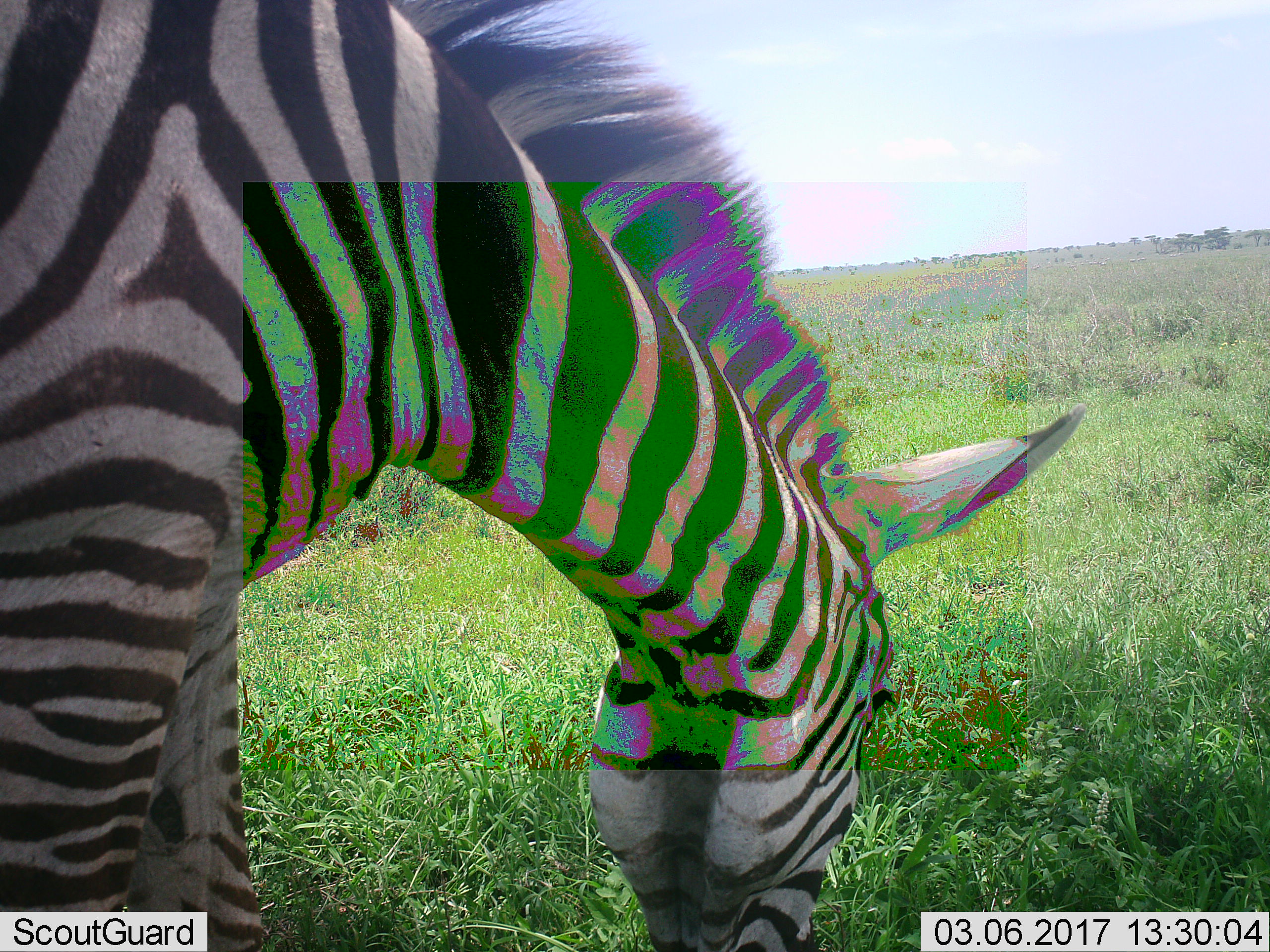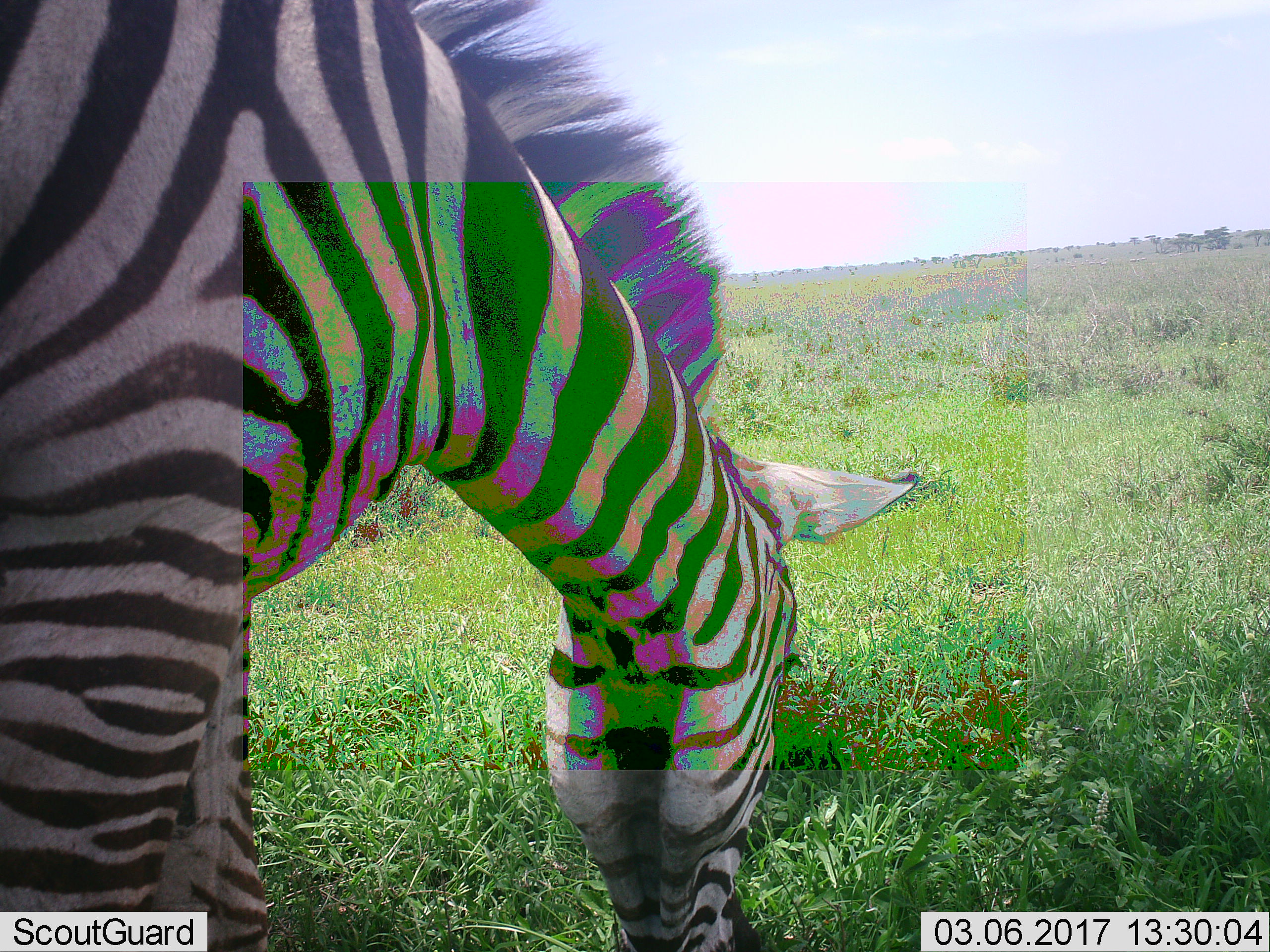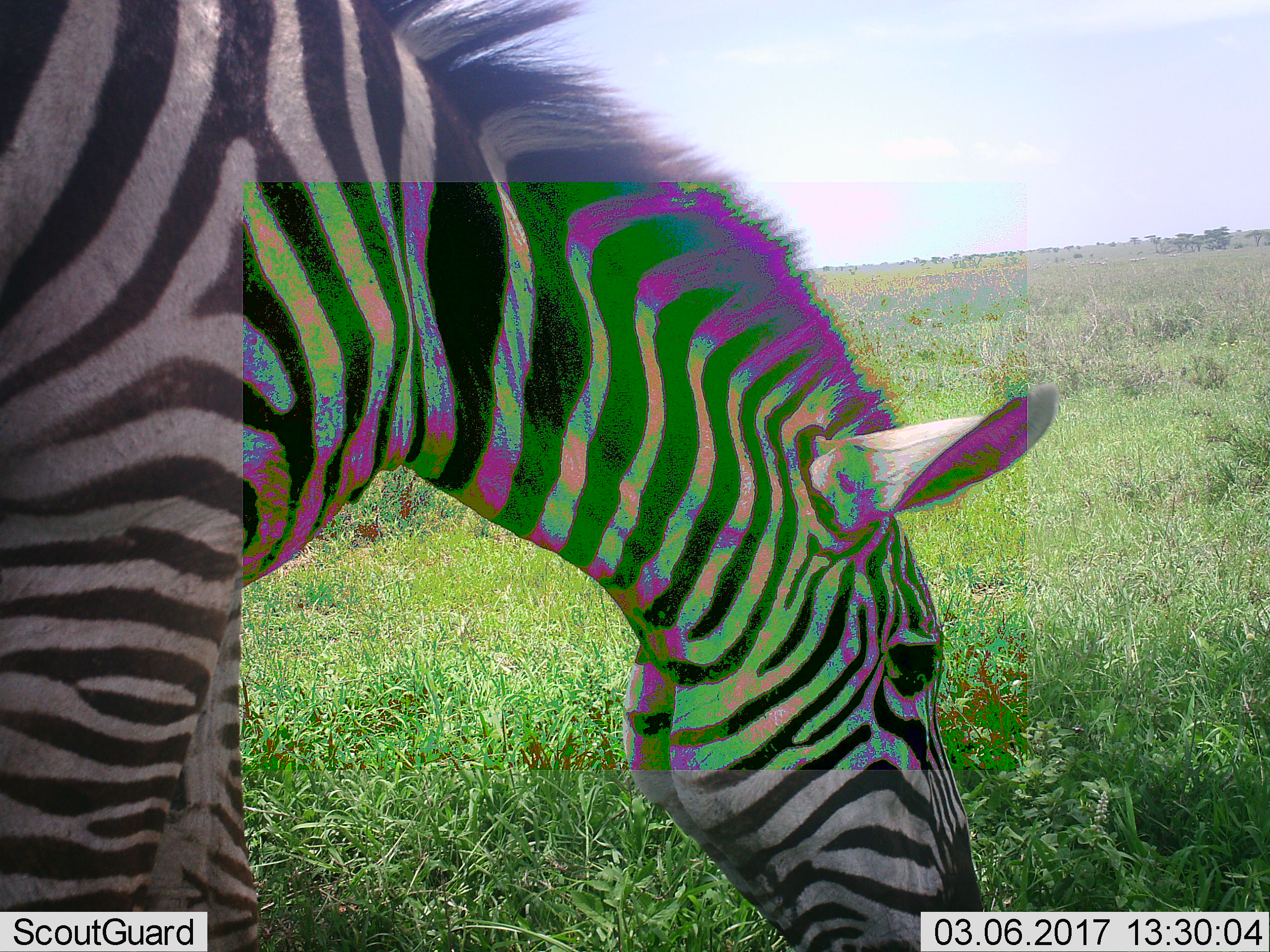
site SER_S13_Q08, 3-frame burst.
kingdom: Animalia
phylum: Chordata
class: Mammalia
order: Perissodactyla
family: Equidae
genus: Equus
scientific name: Equus quagga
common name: plains zebra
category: zebraplains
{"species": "zebraplains (plains zebra) (Equus quagga)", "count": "1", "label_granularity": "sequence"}